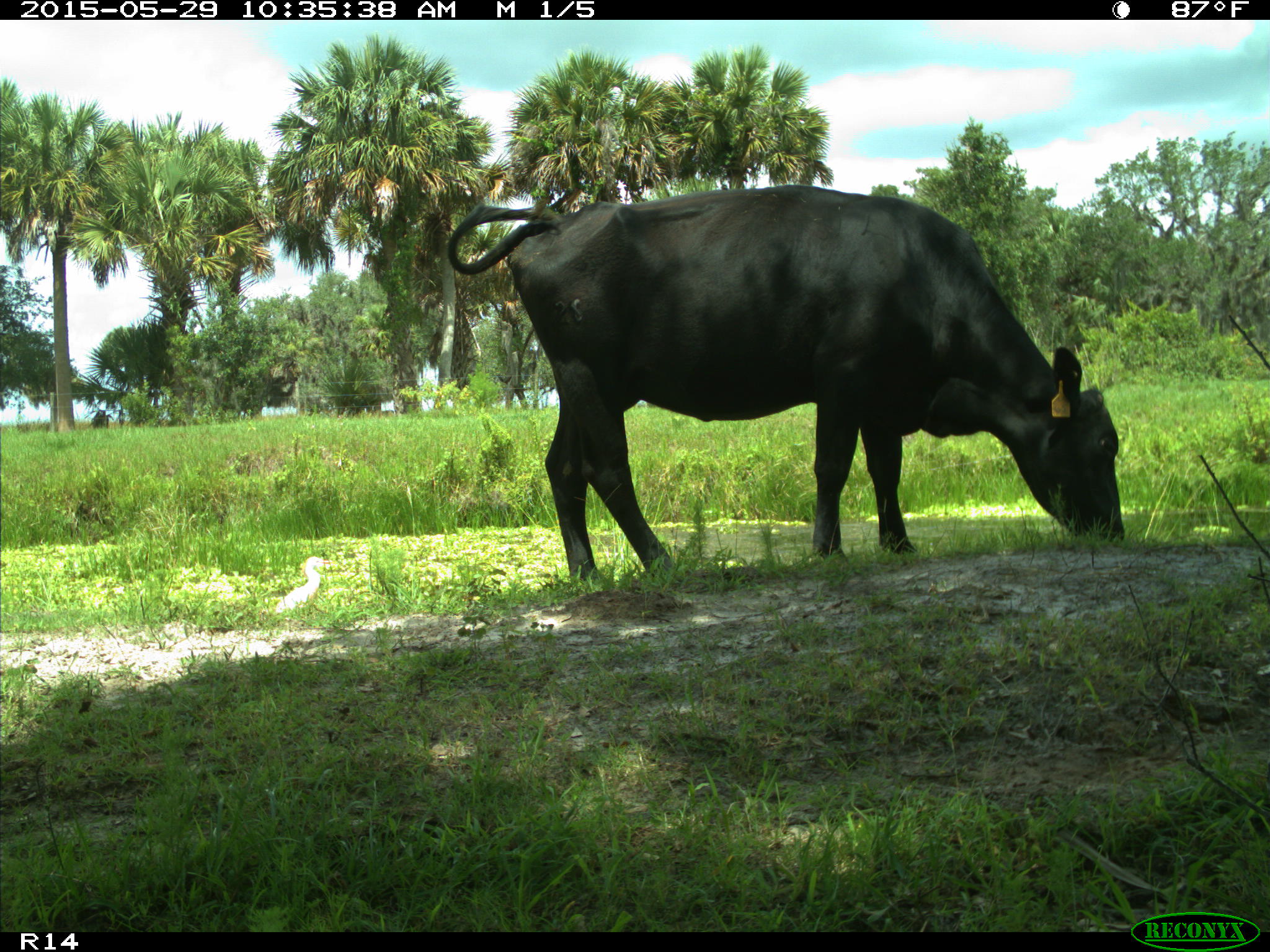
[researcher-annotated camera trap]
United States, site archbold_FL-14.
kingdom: Animalia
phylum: Chordata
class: Mammalia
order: Artiodactyla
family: Bovidae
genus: Bos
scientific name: Bos taurus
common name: domestic cow